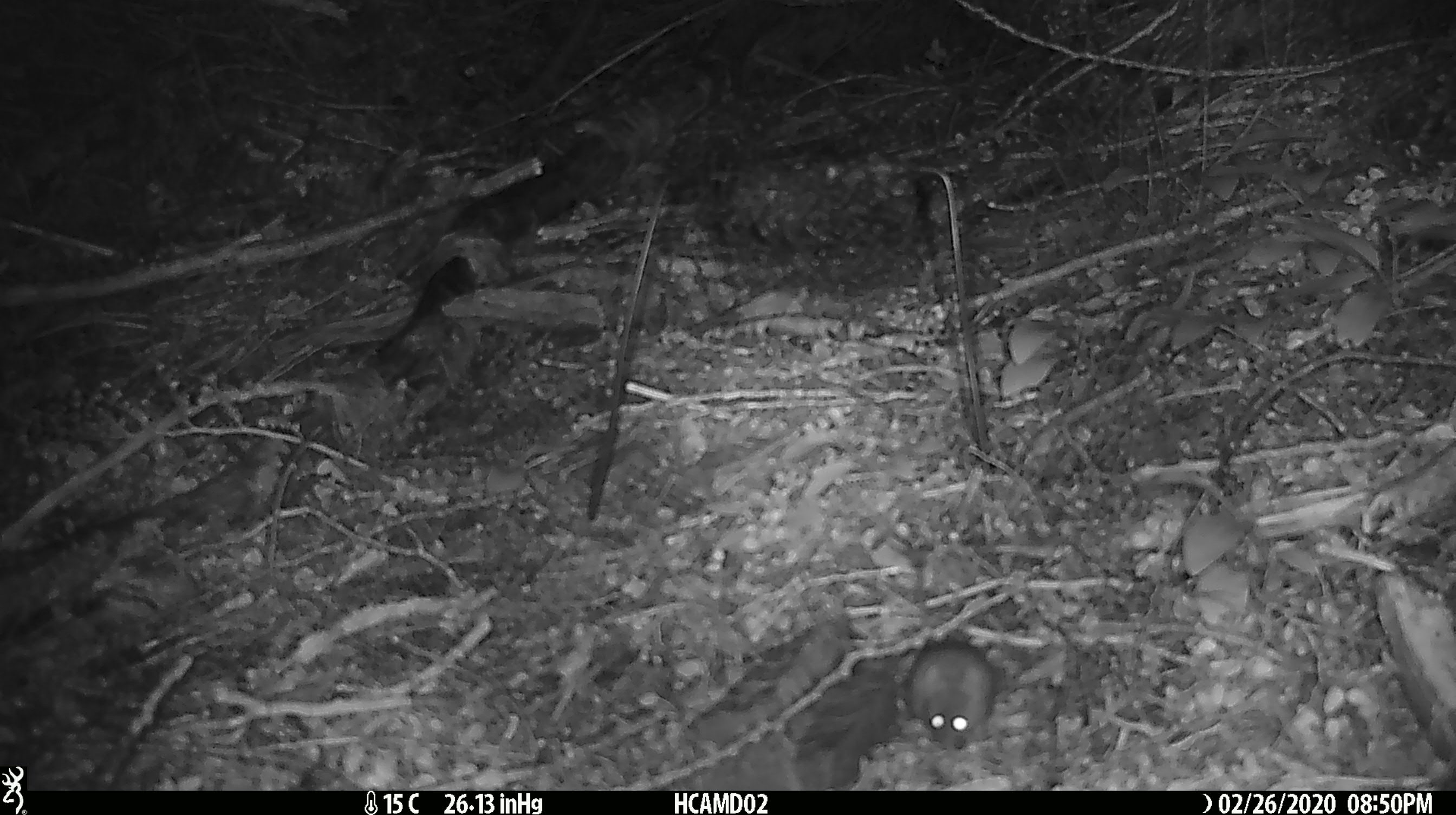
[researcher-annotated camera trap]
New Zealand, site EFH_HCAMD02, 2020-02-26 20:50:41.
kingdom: Animalia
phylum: Chordata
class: Mammalia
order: Rodentia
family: Muridae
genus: Mus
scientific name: Mus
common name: mouse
Mouse (Mus).